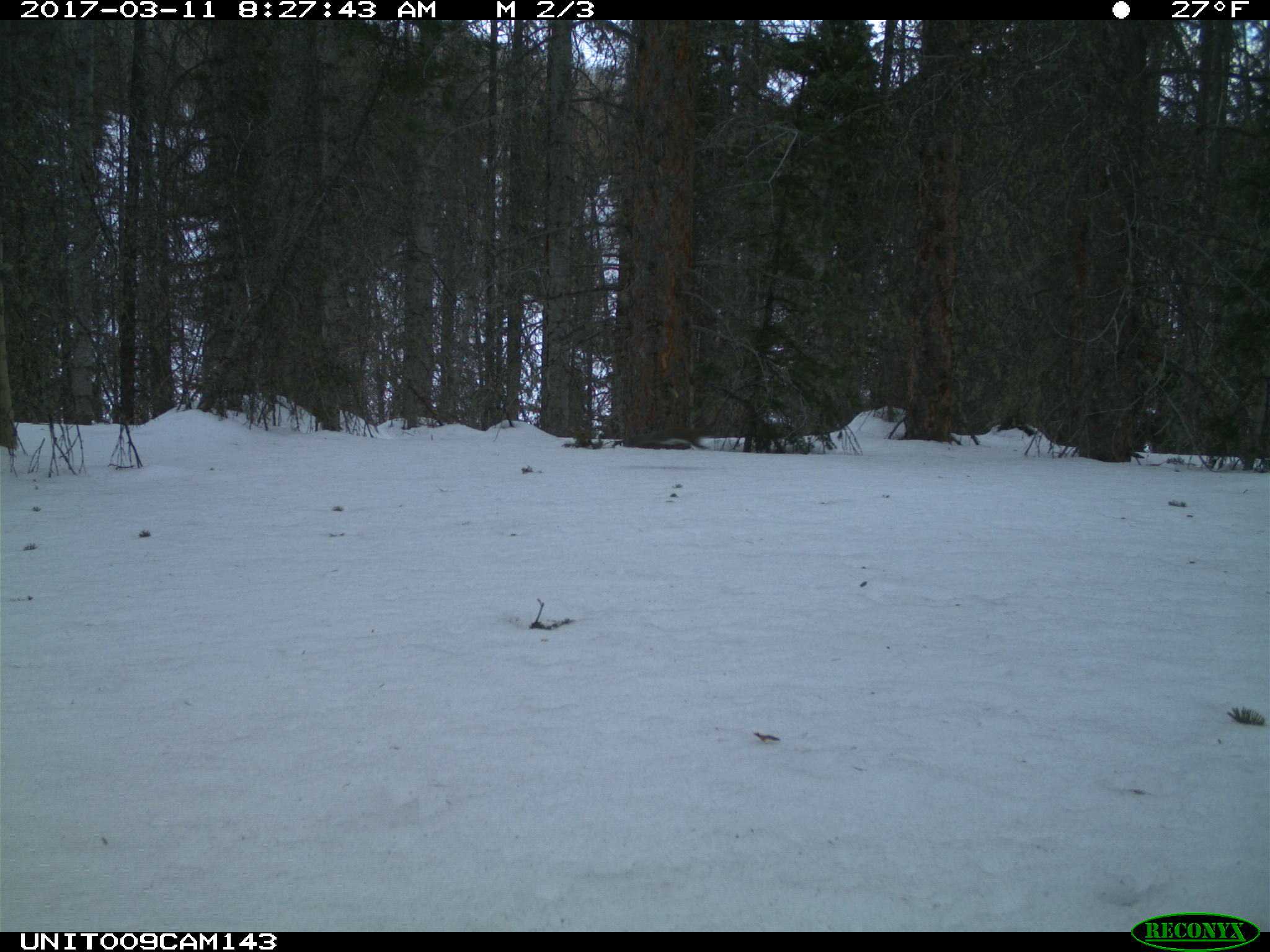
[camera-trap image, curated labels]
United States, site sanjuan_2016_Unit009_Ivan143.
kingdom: Animalia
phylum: Chordata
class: Mammalia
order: Rodentia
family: Sciuridae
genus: Tamiasciurus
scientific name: Tamiasciurus hudsonicus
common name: american red squirrel